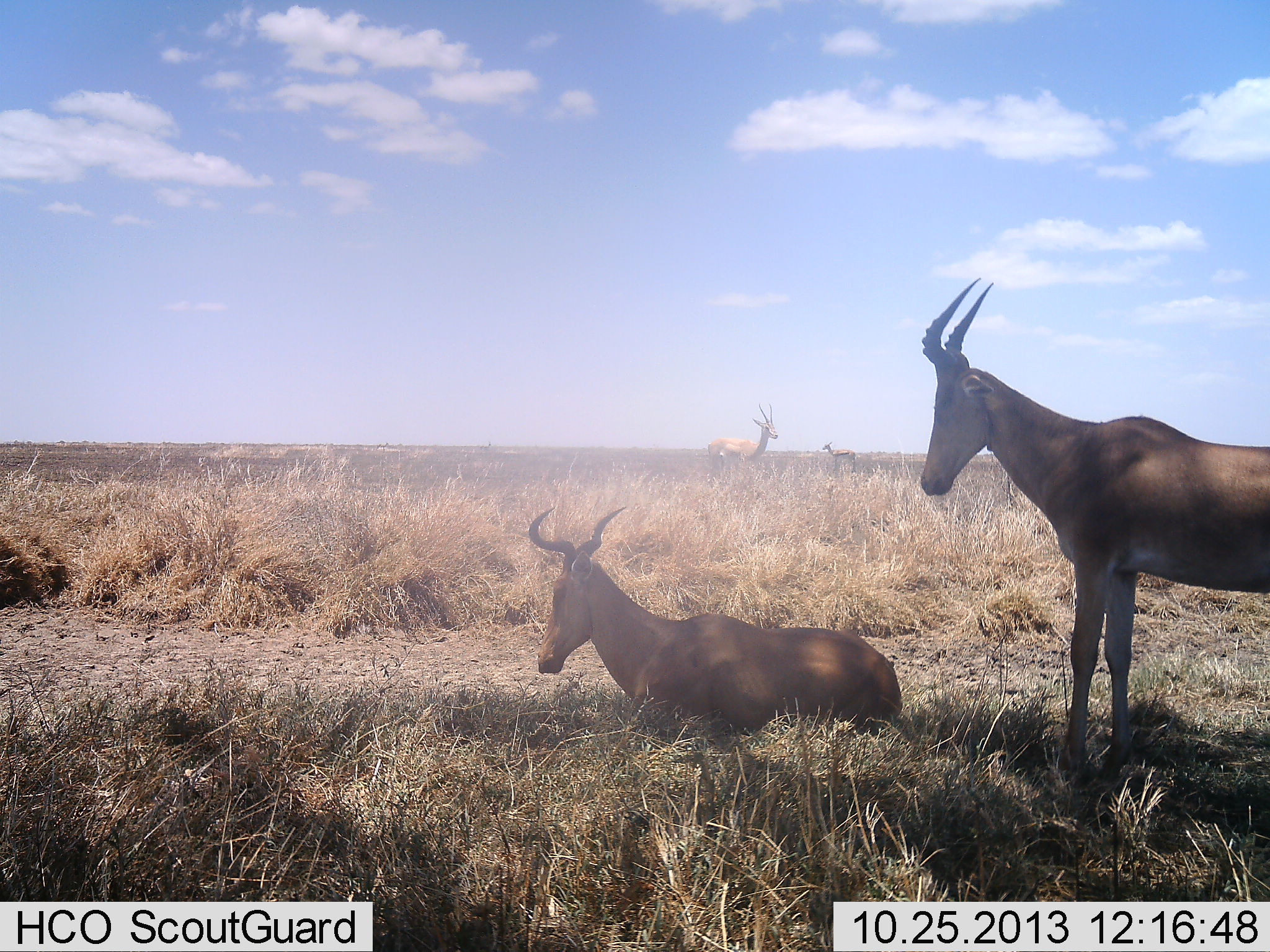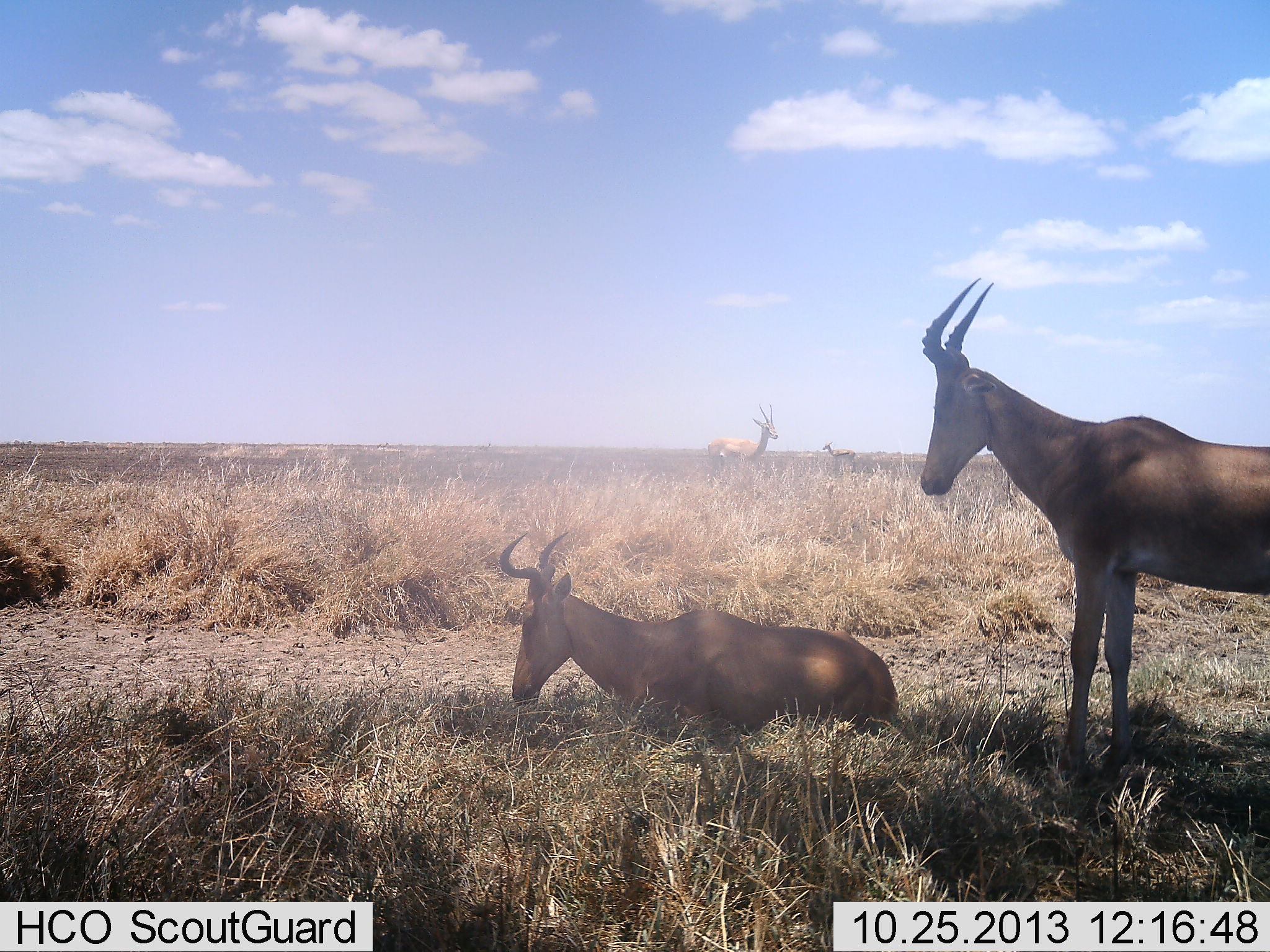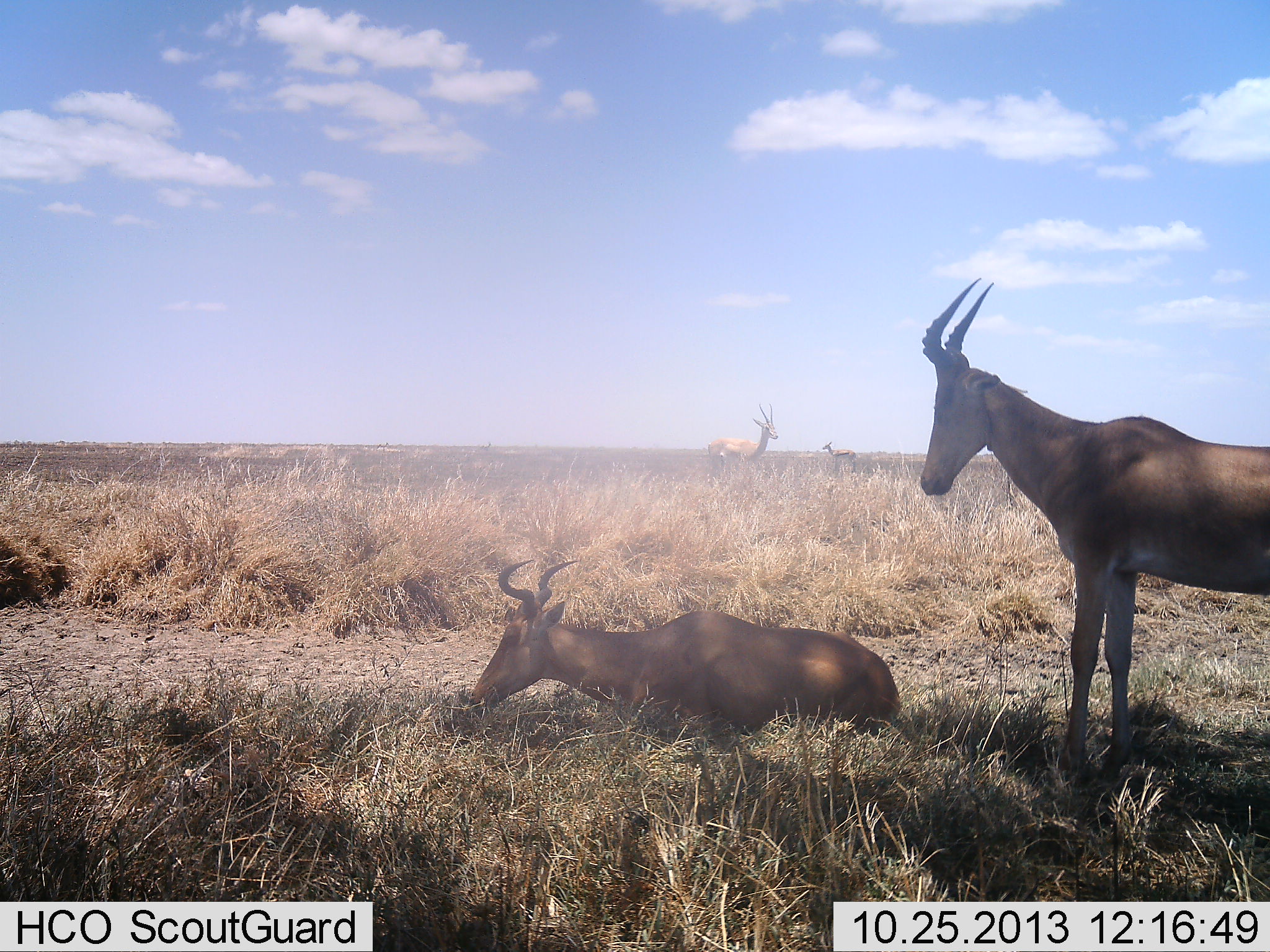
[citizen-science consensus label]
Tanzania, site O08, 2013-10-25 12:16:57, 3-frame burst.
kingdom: Animalia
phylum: Chordata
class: Mammalia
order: Artiodactyla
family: Bovidae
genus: Alcelaphus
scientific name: Alcelaphus buselaphus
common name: hartebeest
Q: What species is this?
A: Hartebeest (Alcelaphus buselaphus).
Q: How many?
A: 2.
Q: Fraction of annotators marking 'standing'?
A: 72%.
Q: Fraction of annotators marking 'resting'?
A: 100%.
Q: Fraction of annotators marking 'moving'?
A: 0%.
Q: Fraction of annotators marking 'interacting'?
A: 0%.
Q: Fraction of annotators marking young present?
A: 0%.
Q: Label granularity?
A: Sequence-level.